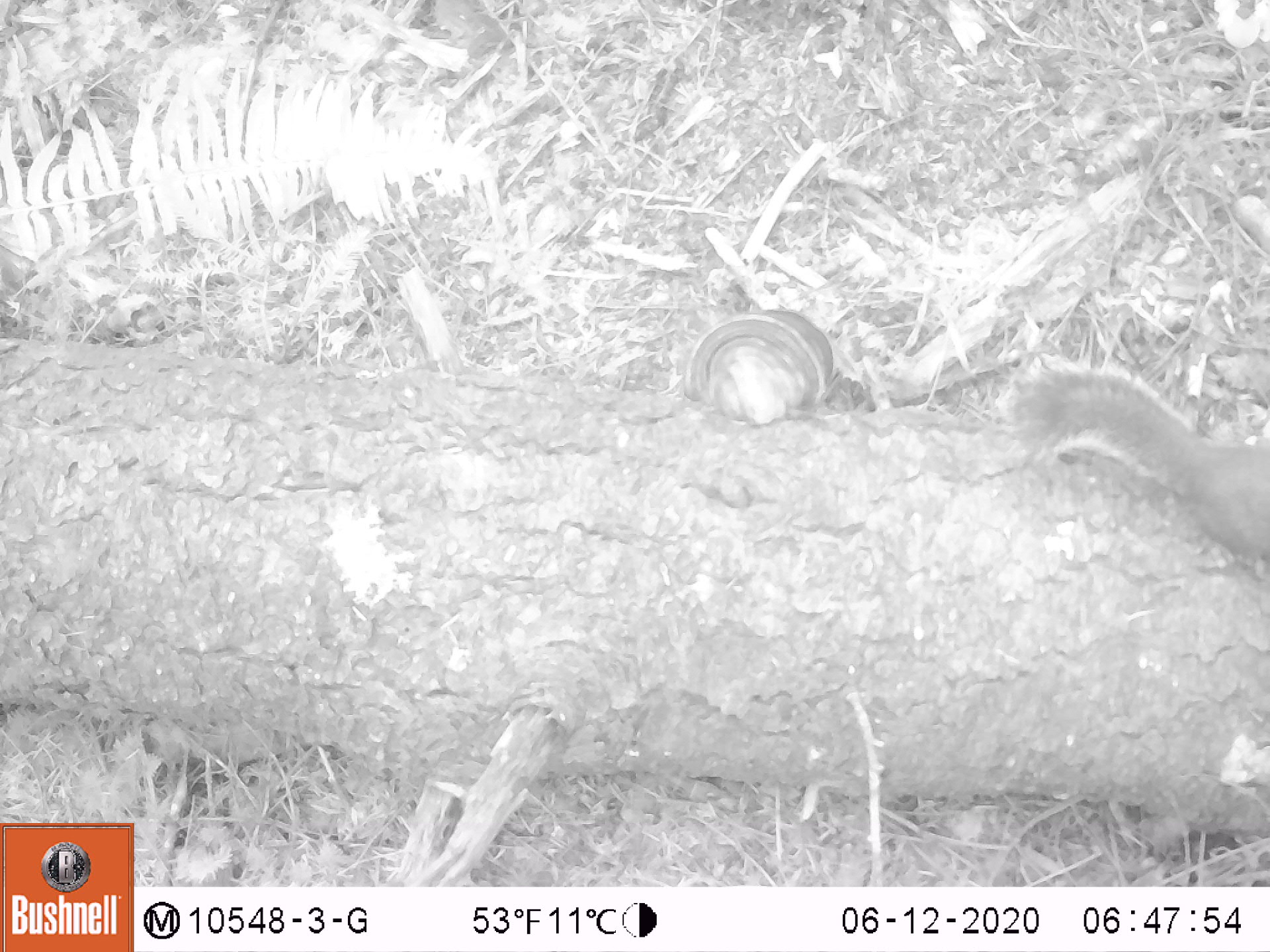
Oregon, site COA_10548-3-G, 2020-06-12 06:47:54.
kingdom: Animalia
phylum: Chordata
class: Mammalia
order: Rodentia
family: Sciuridae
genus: Tamiasciurus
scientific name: Tamiasciurus douglasii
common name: douglas squirrel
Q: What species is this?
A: Douglas squirrel (Tamiasciurus douglasii).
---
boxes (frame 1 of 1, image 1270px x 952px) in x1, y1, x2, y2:
douglas squirrel: 994, 355, 1263, 578